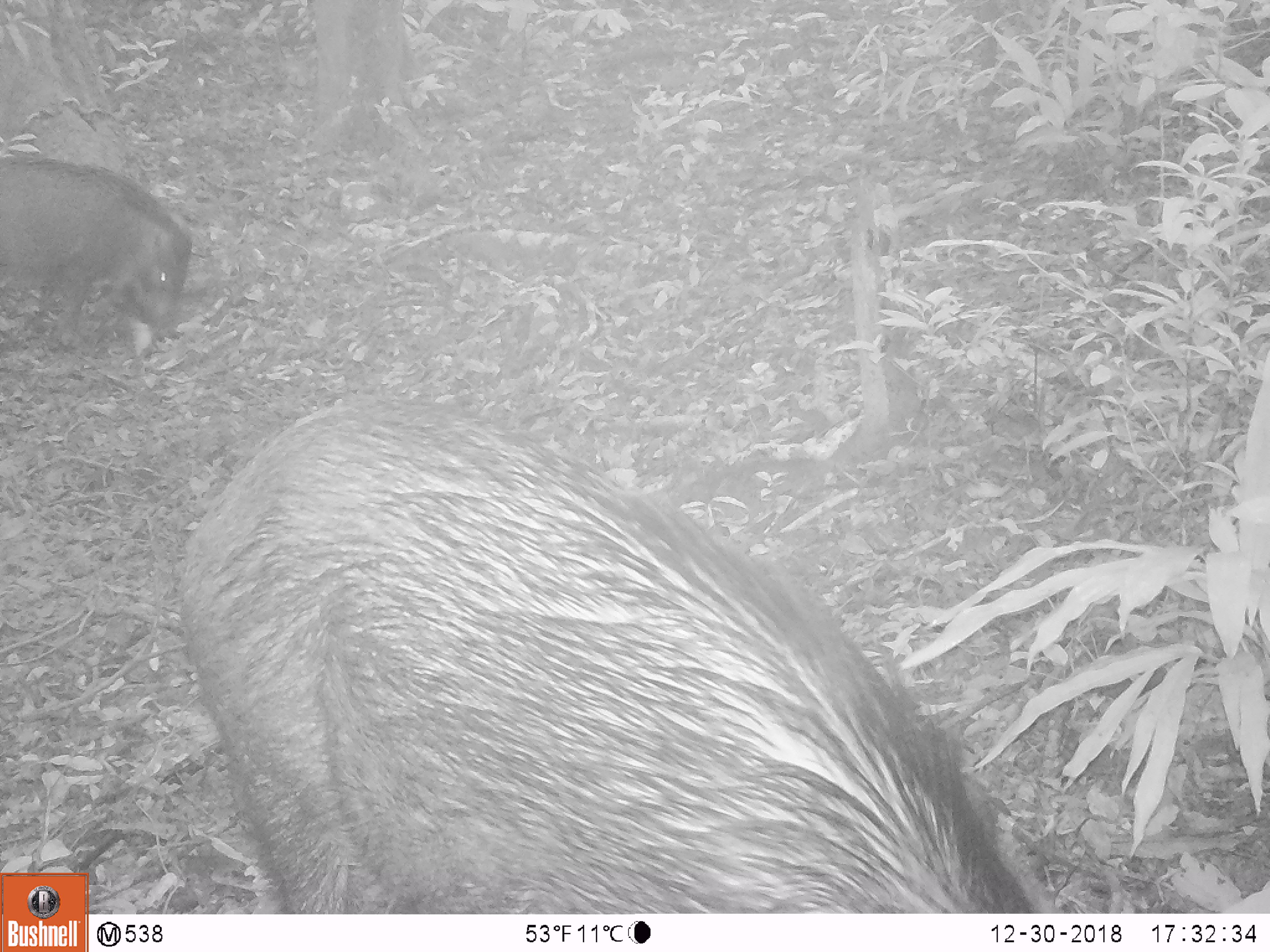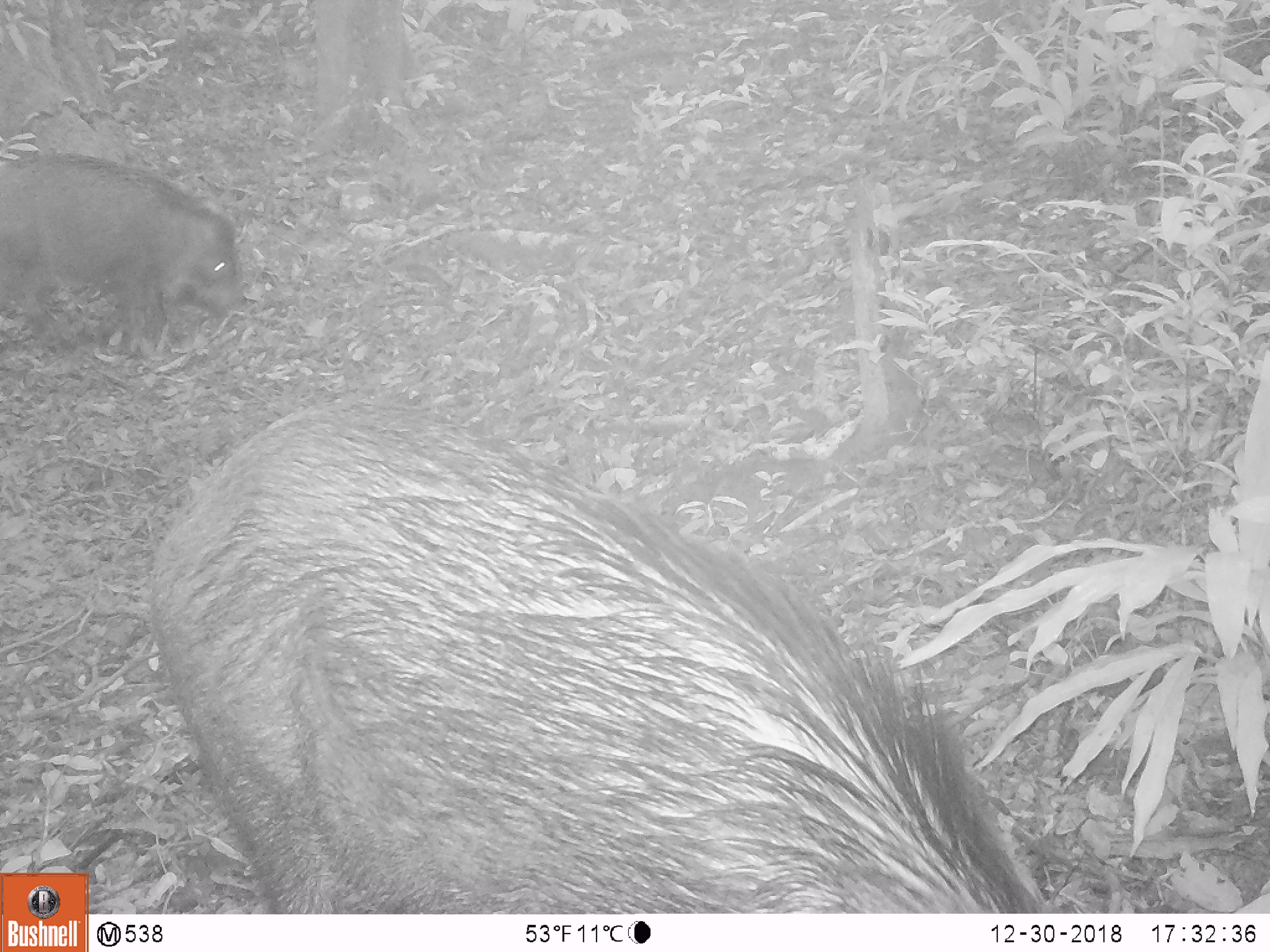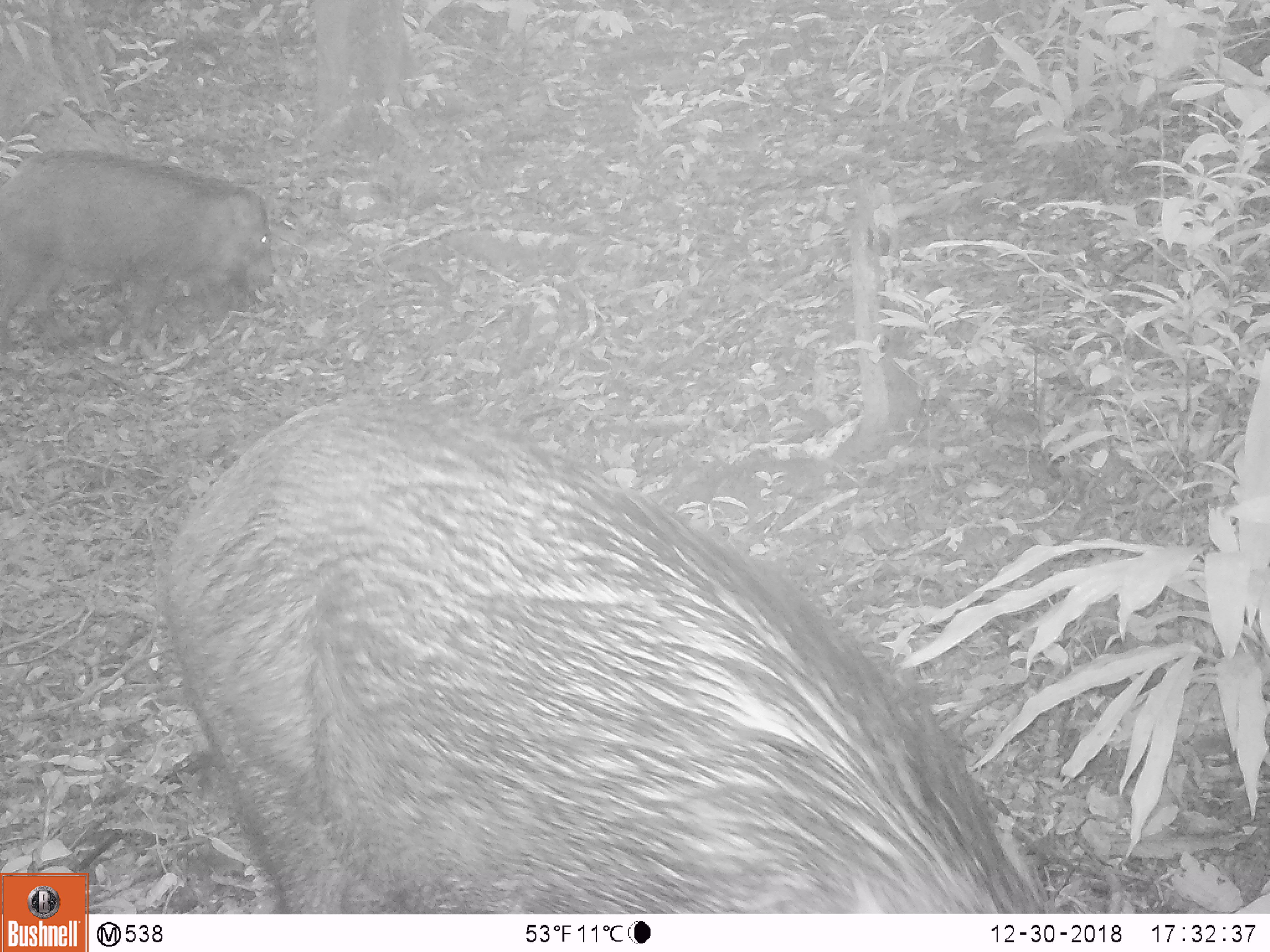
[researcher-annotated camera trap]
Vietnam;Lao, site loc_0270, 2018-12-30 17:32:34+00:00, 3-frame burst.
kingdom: Animalia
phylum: Chordata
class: Mammalia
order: Artiodactyla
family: Suidae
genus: Sus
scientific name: Sus scrofa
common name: eurasian wild pig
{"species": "eurasian wild pig (Sus scrofa)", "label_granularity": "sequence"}